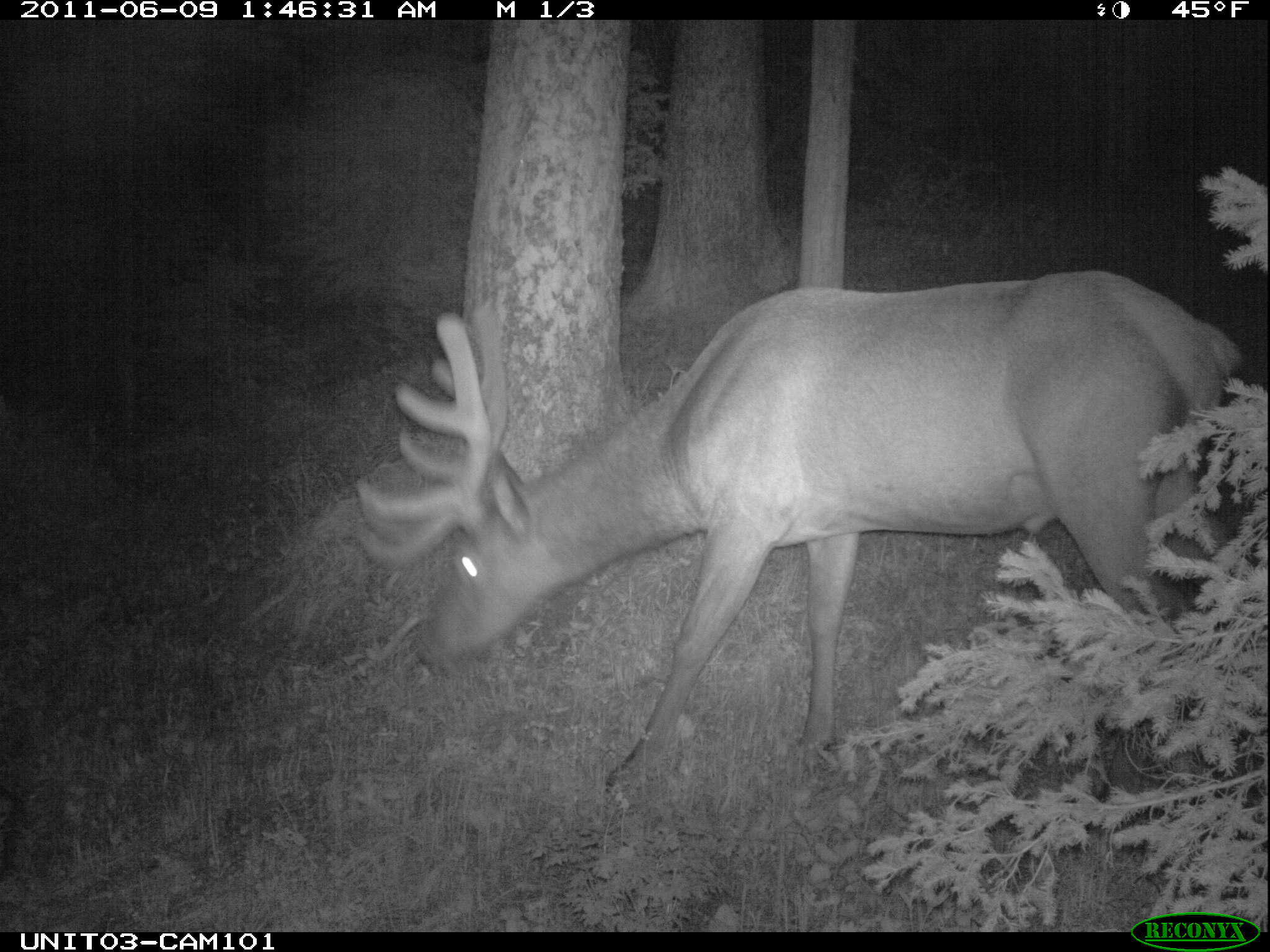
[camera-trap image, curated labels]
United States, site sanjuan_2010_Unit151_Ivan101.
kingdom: Animalia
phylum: Chordata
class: Mammalia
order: Artiodactyla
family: Cervidae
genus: Cervus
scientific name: Cervus elaphus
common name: red deer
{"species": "Cervus elaphus (red deer)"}